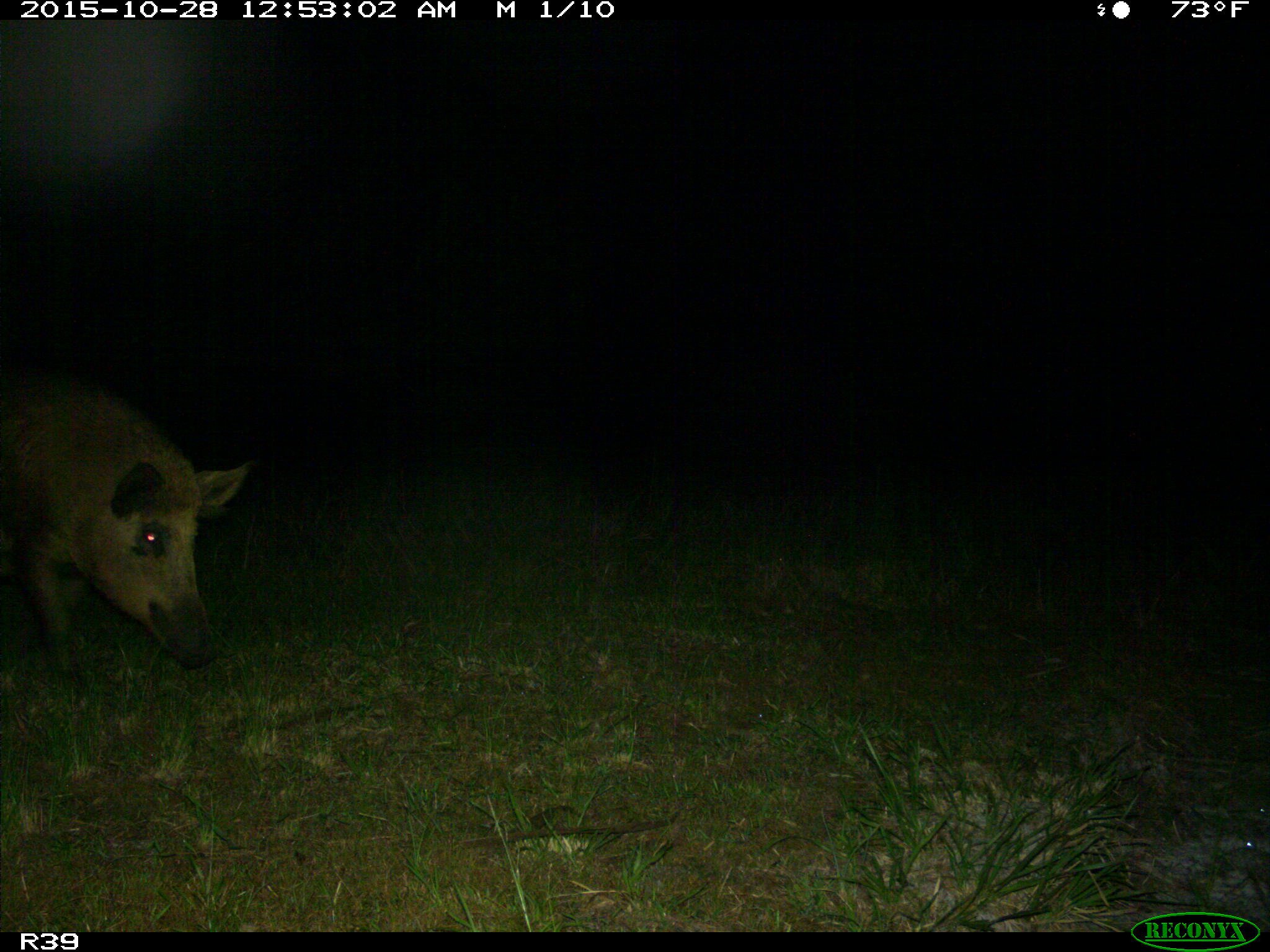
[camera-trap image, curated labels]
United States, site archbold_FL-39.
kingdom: Animalia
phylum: Chordata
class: Mammalia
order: Artiodactyla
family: Suidae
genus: Sus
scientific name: Sus scrofa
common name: wild boar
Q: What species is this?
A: Sus scrofa (wild boar).